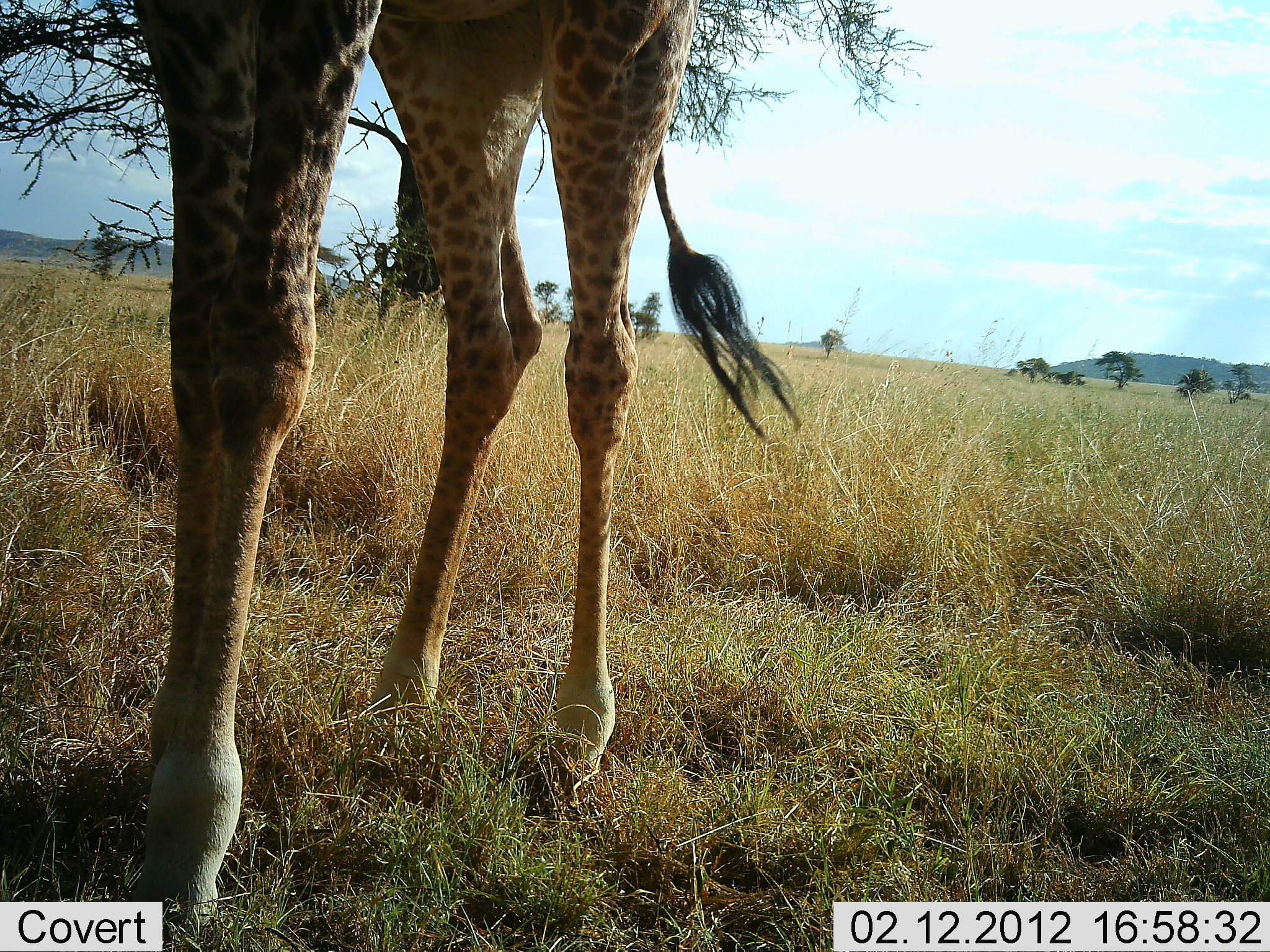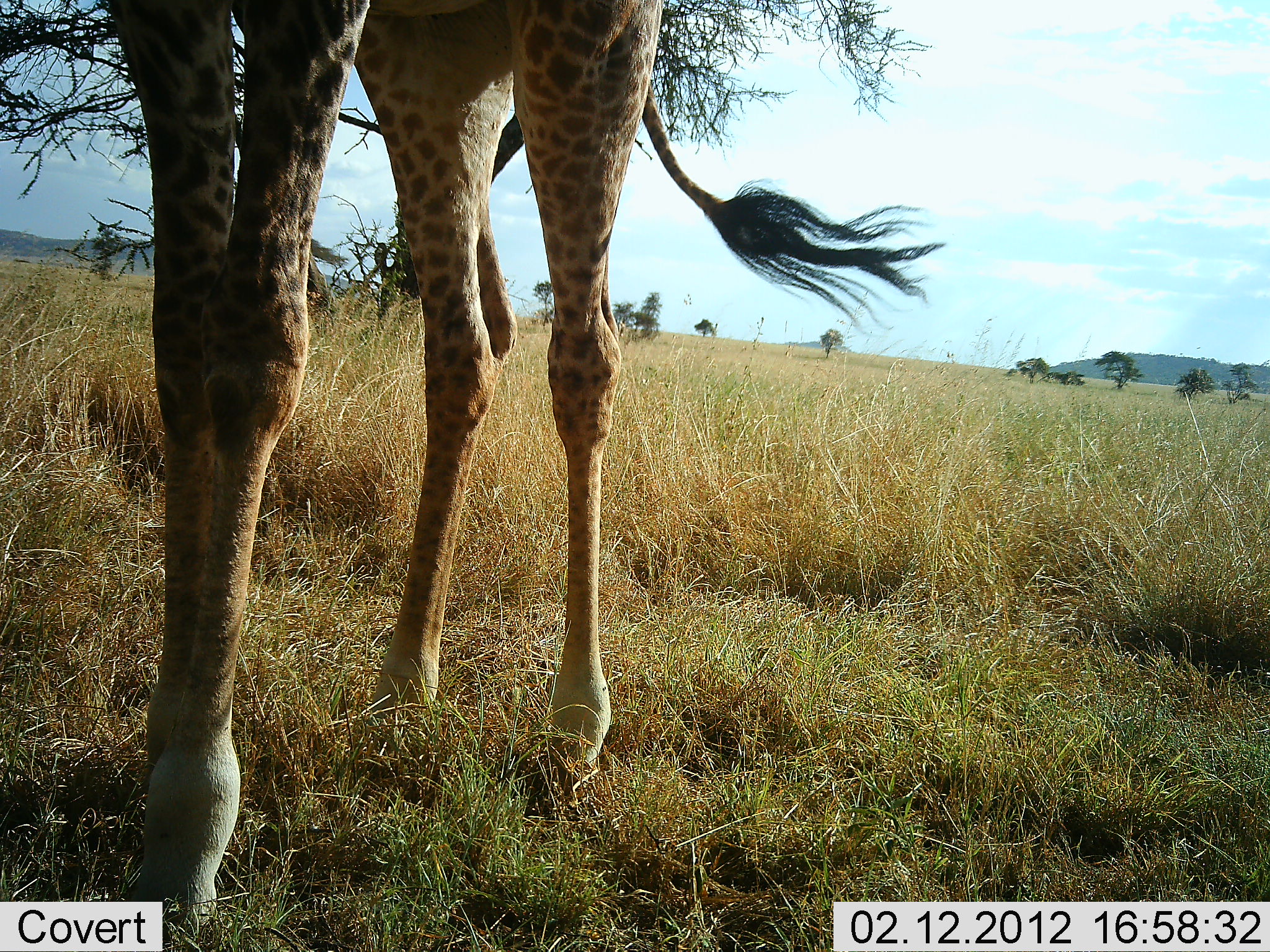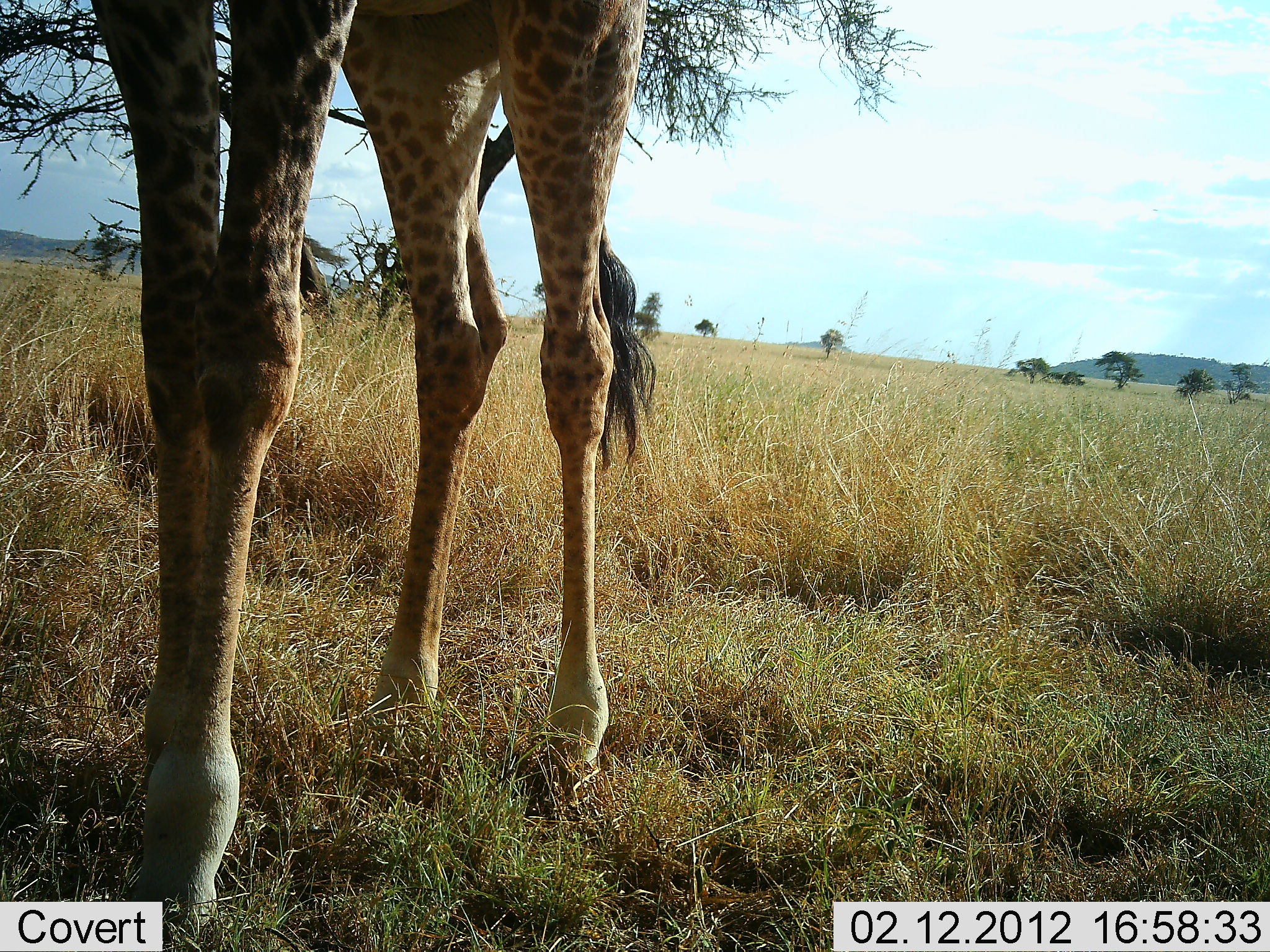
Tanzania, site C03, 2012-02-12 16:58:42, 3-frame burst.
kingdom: Animalia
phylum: Chordata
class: Mammalia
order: Artiodactyla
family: Giraffidae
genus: Giraffa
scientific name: Giraffa camelopardalis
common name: giraffe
Giraffe (Giraffa camelopardalis), count 1. Behavior (volunteer vote fractions): standing 88%, resting 0%, moving 6%, interacting 0%. Young present (vote fraction): 0%. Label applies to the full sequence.